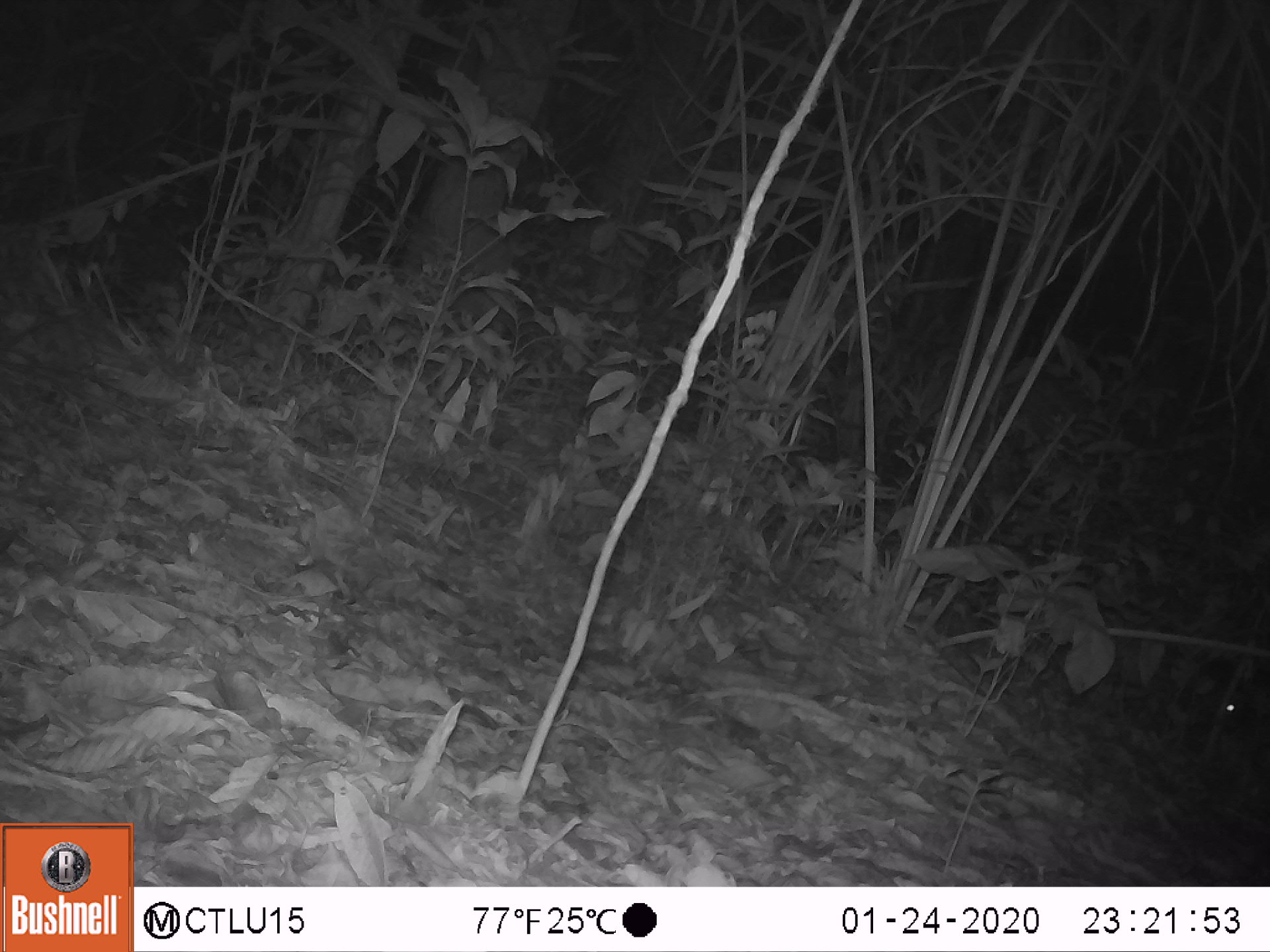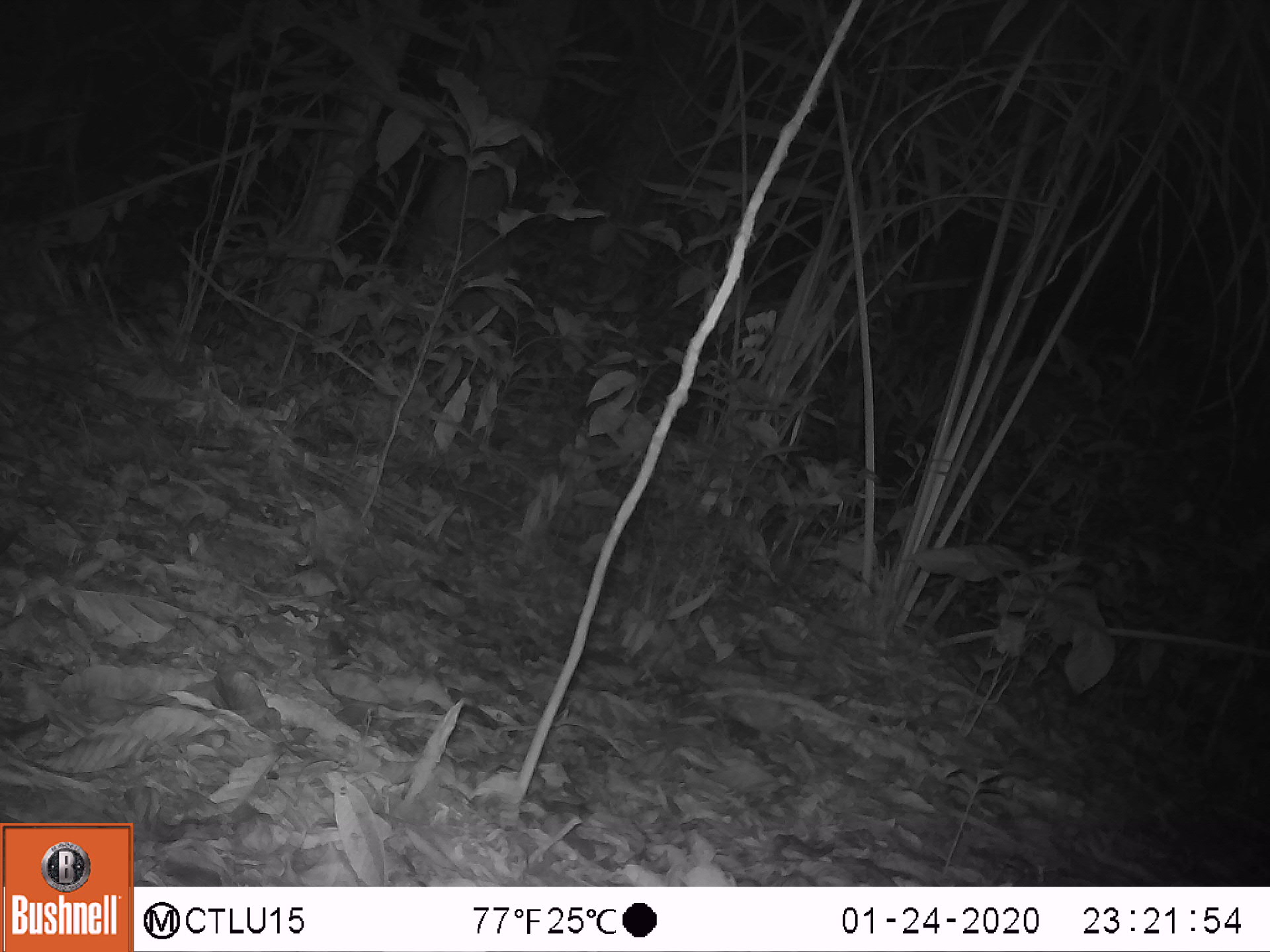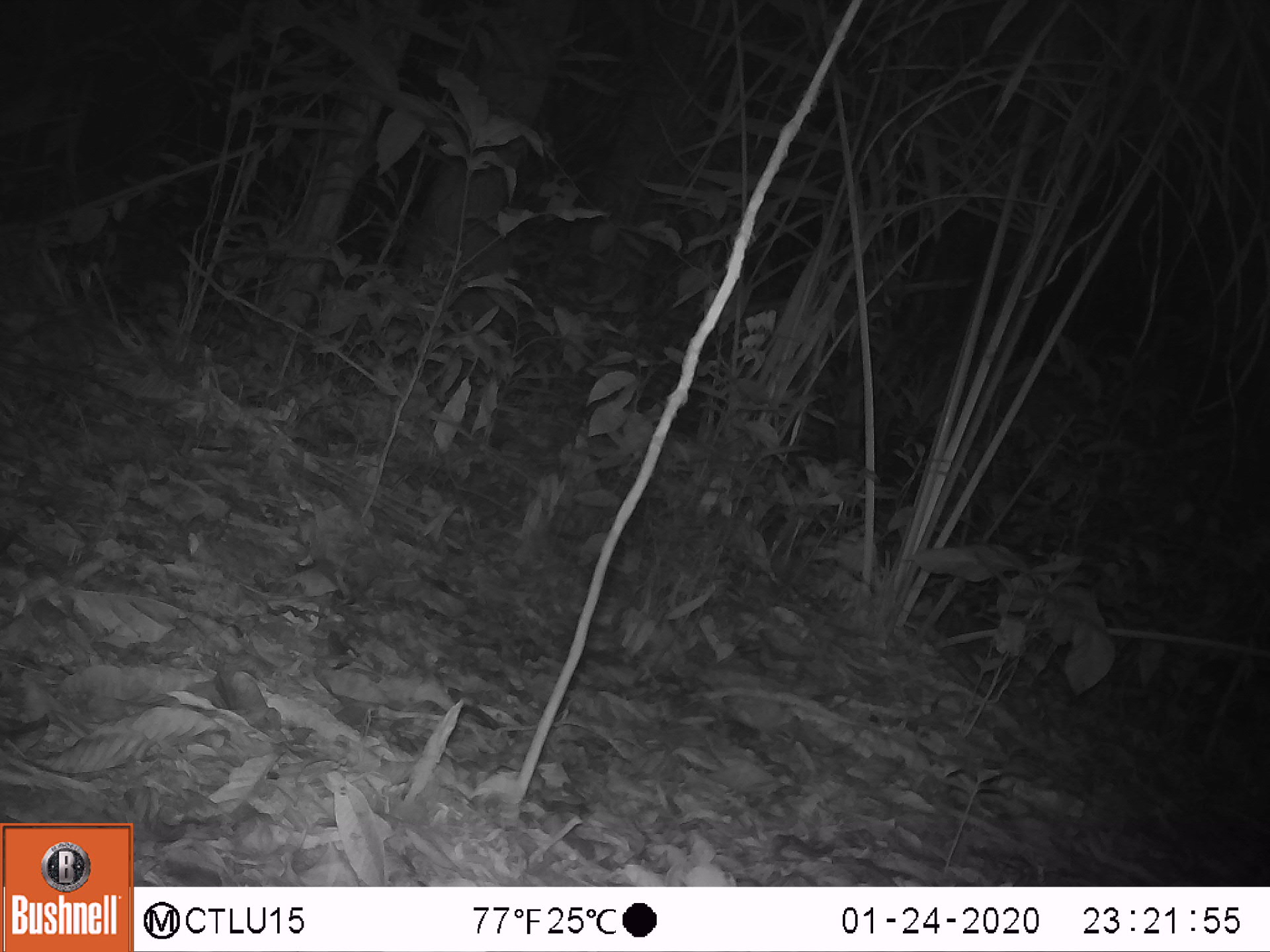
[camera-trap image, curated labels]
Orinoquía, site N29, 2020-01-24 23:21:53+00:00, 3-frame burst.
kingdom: Animalia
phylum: Chordata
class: Mammalia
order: Rodentia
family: Cuniculidae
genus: Cuniculus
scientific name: Cuniculus paca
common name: spotted paca